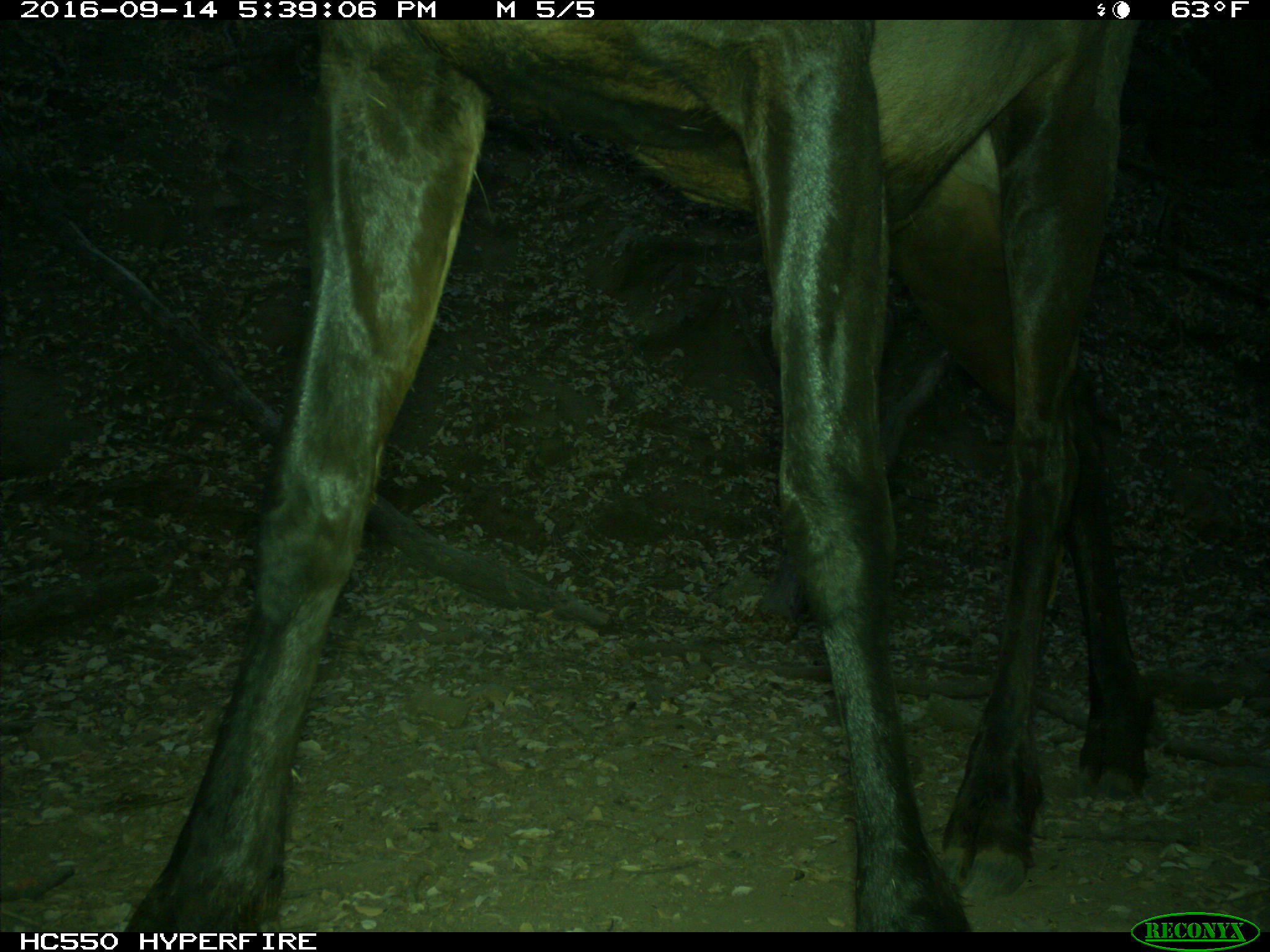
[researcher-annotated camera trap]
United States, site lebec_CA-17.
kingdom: Animalia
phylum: Chordata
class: Mammalia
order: Artiodactyla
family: Cervidae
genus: Cervus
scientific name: Cervus canadensis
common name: elk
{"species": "Cervus canadensis (elk)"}